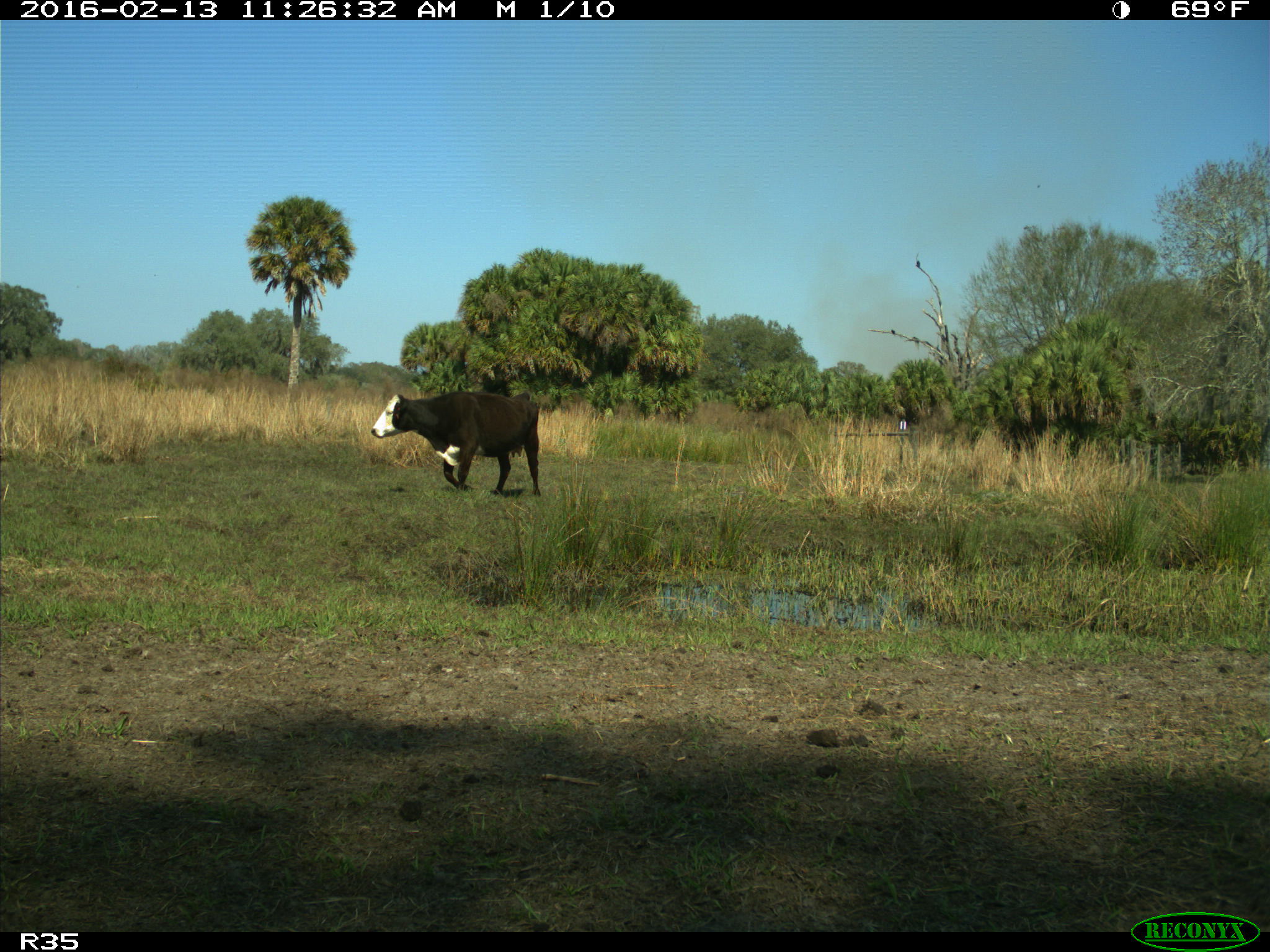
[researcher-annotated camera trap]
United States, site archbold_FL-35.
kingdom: Animalia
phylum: Chordata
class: Mammalia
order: Artiodactyla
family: Bovidae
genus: Bos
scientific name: Bos taurus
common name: domestic cow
Bos taurus (domestic cow).